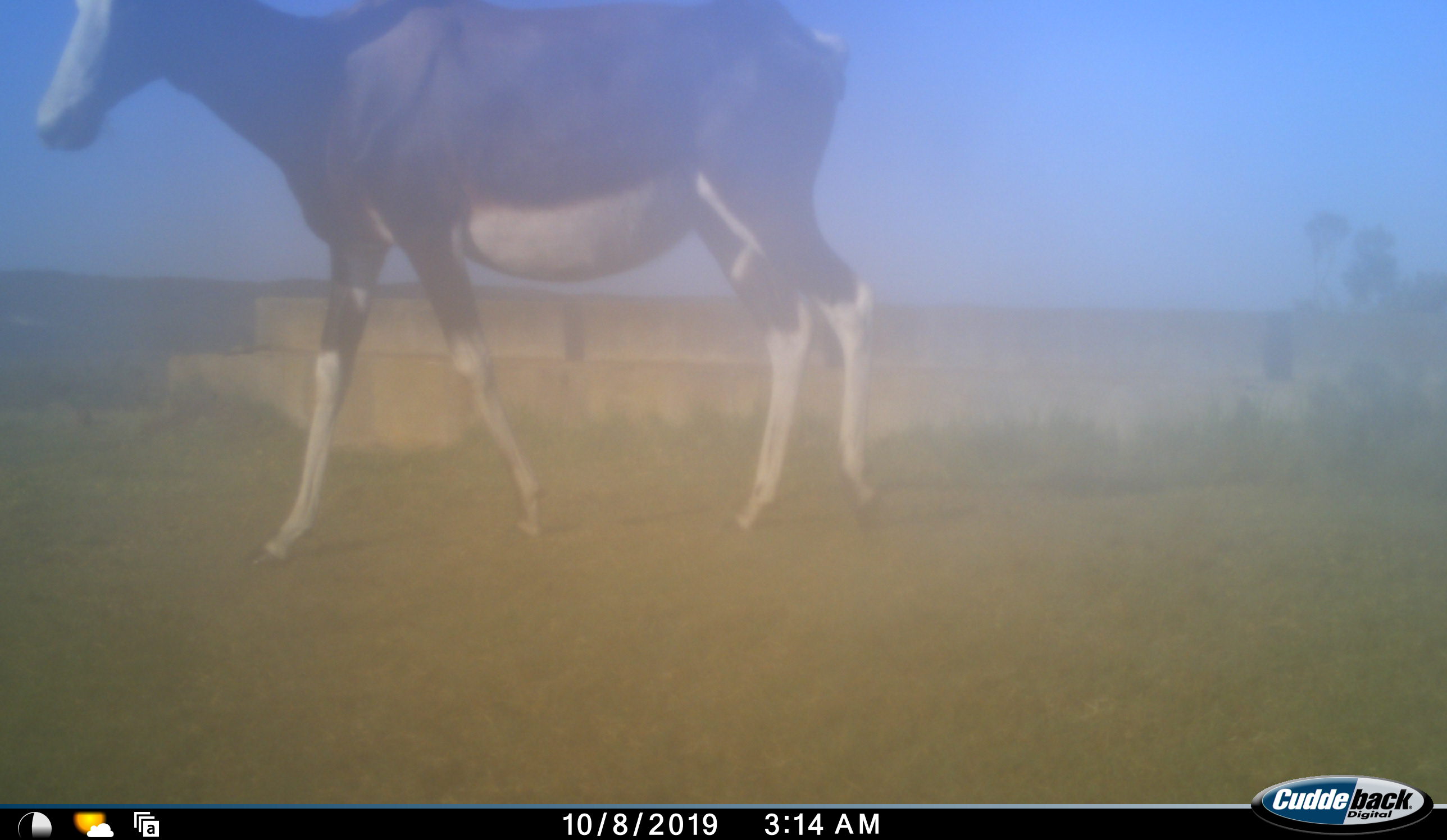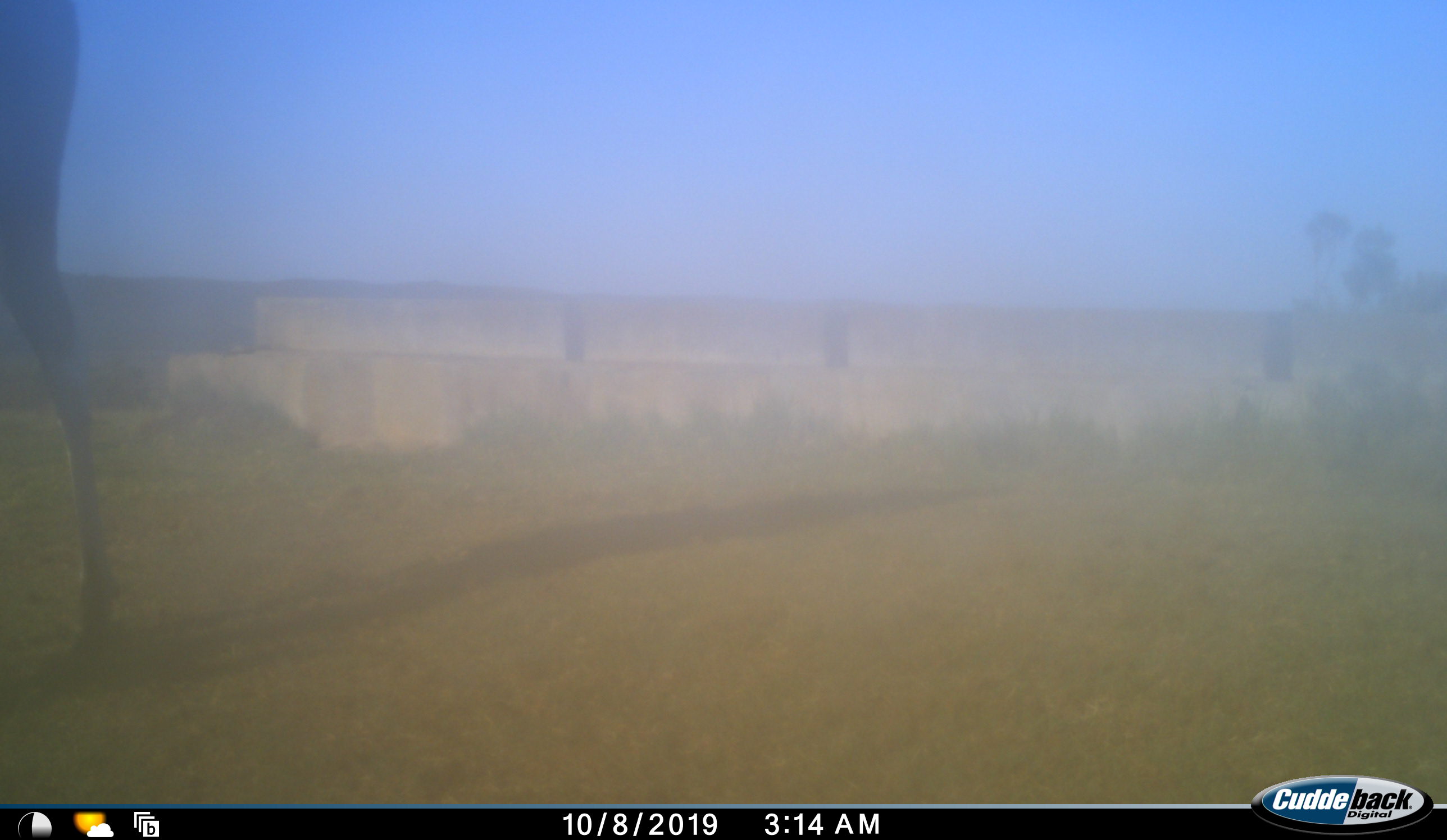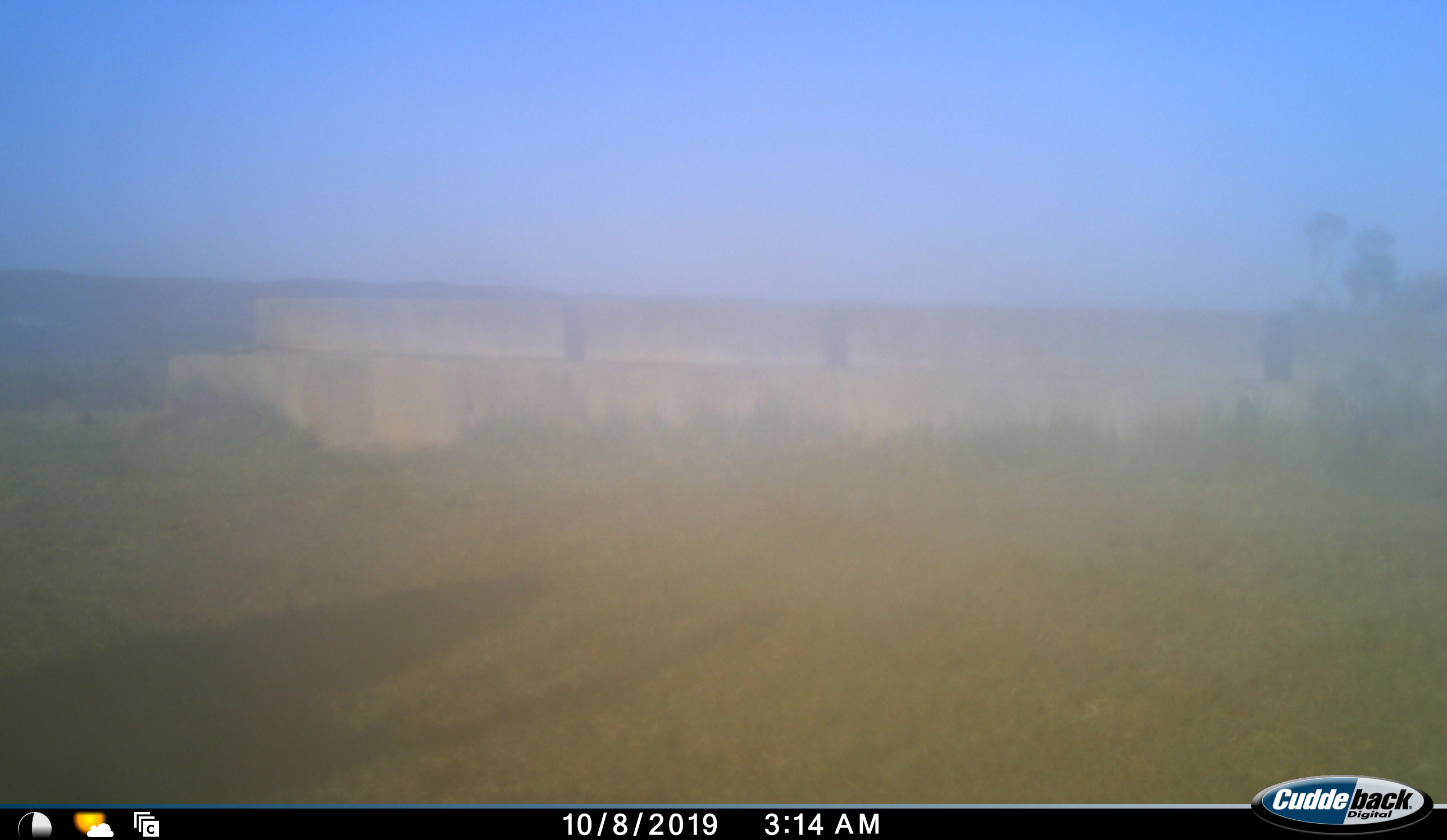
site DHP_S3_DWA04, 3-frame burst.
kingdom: Animalia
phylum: Chordata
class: Mammalia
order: Artiodactyla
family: Bovidae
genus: Damaliscus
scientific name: Damaliscus pygargus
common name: bontebok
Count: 1.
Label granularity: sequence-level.